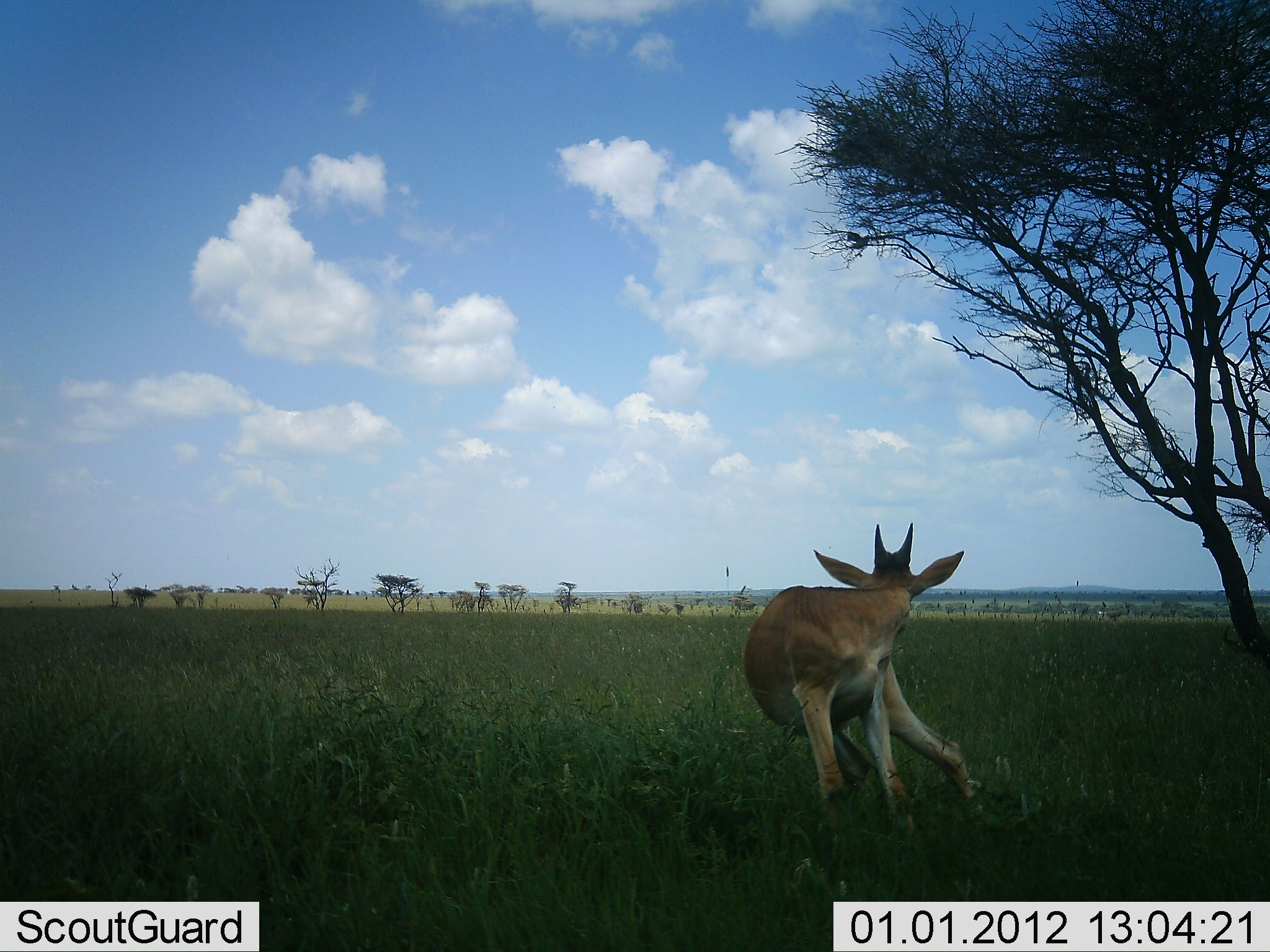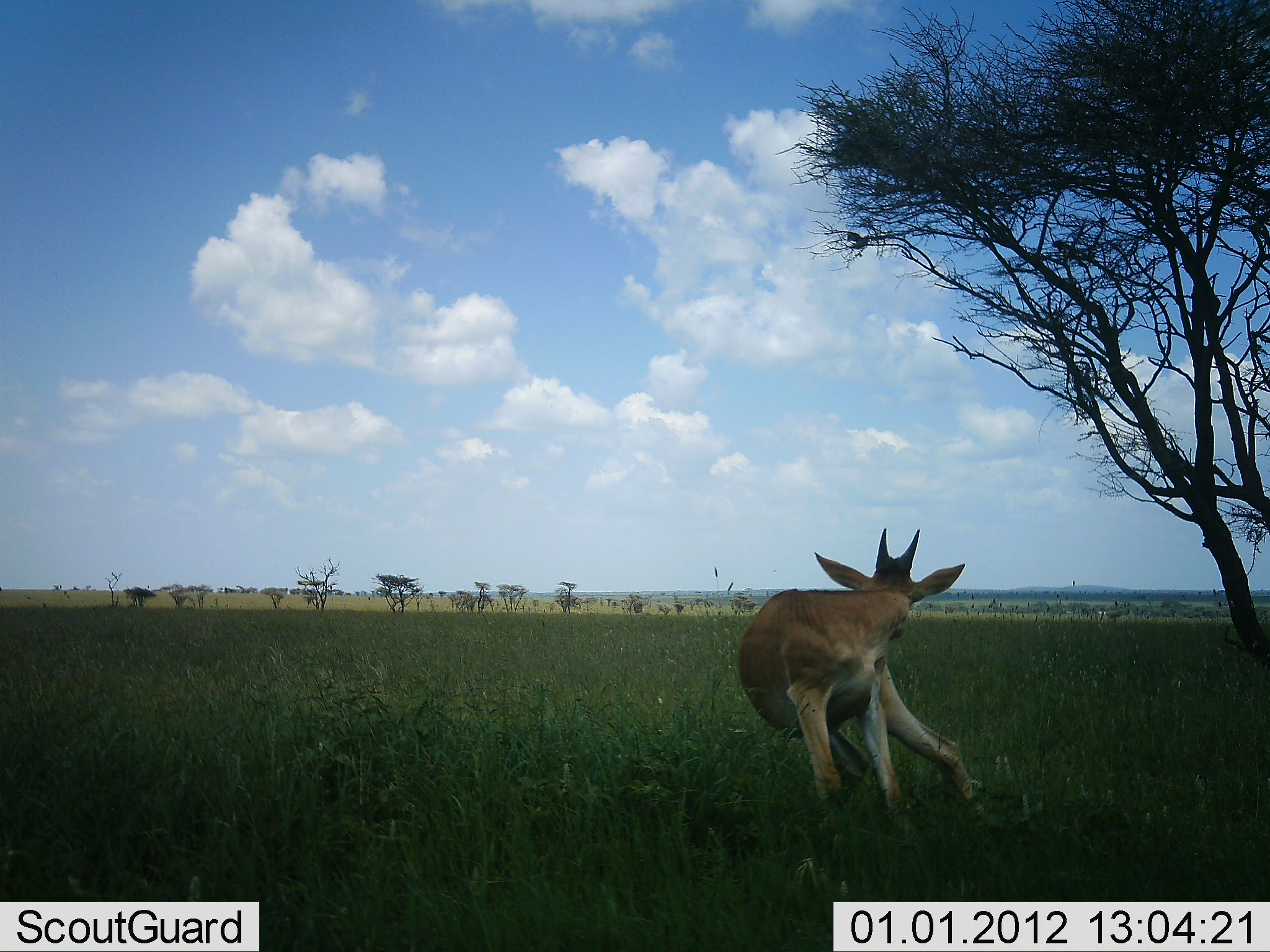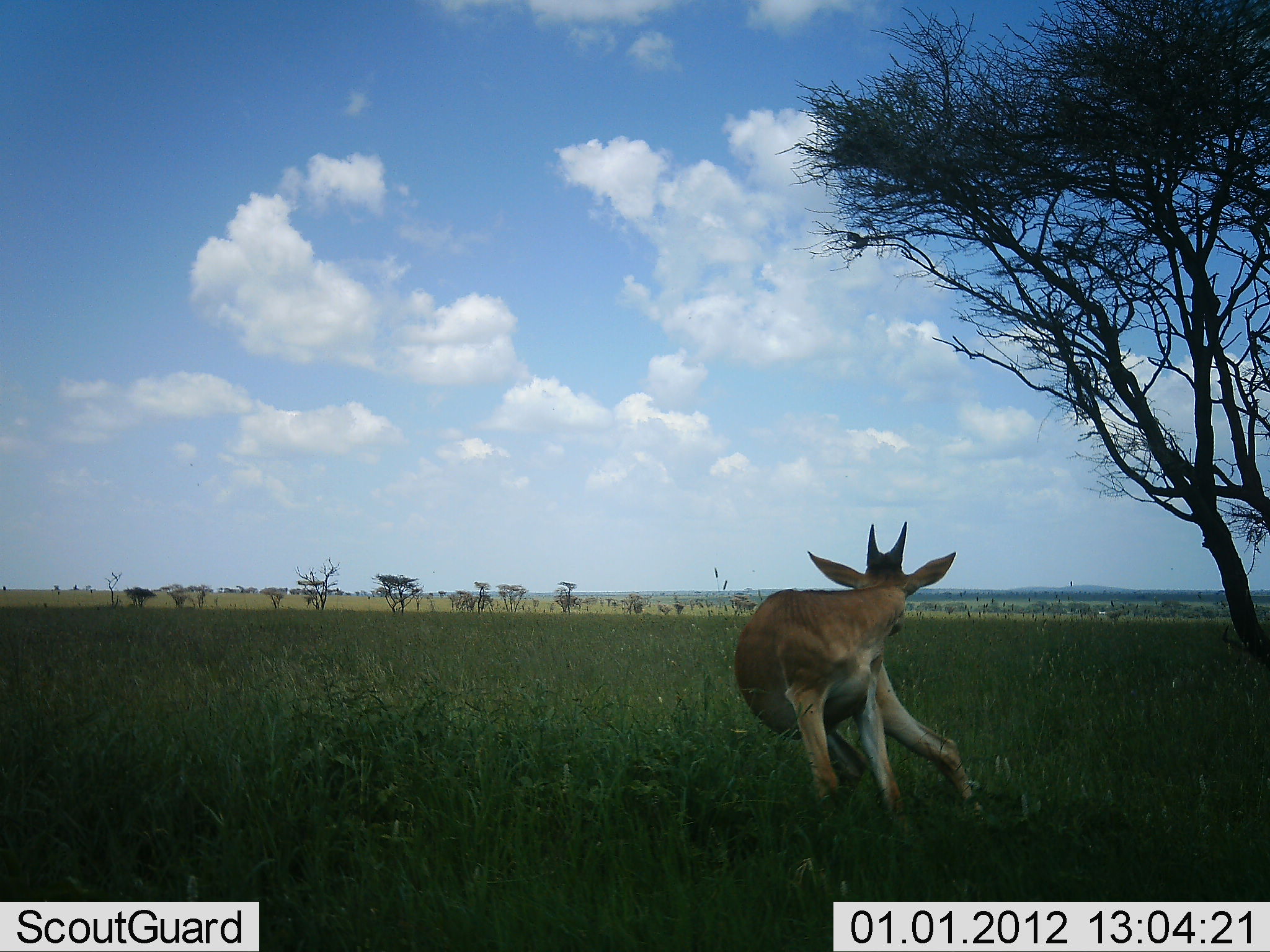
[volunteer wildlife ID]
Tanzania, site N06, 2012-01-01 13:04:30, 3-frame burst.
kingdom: Animalia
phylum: Chordata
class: Mammalia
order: Artiodactyla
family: Bovidae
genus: Nanger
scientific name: Nanger granti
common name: grant's gazelle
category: gazellegrants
Gazellegrants (grant's gazelle) (Nanger granti), count 1. Behavior (volunteer vote fractions): standing 90%, resting 10%, moving 0%, interacting 0%. Young present (vote fraction): 0%. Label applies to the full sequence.